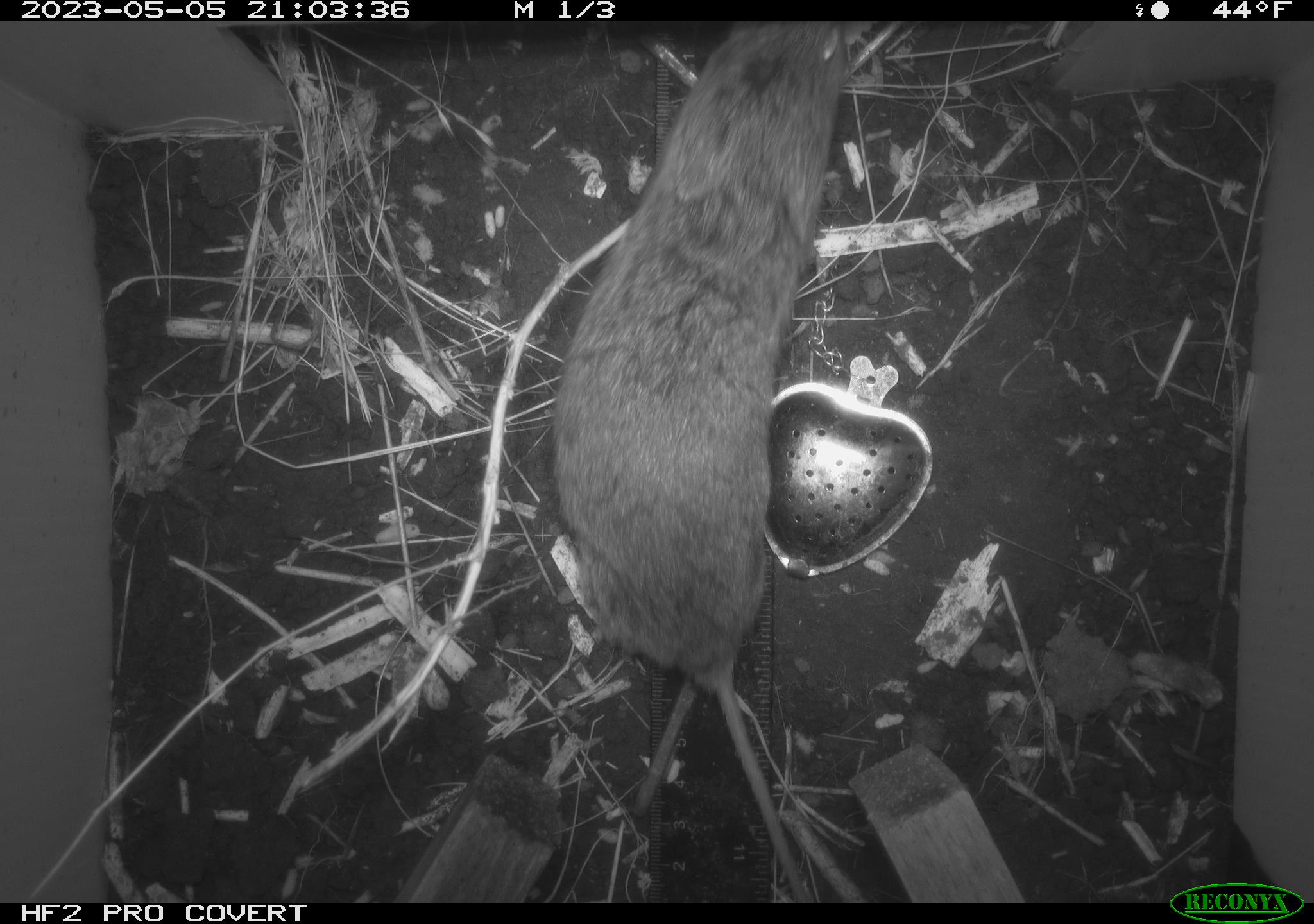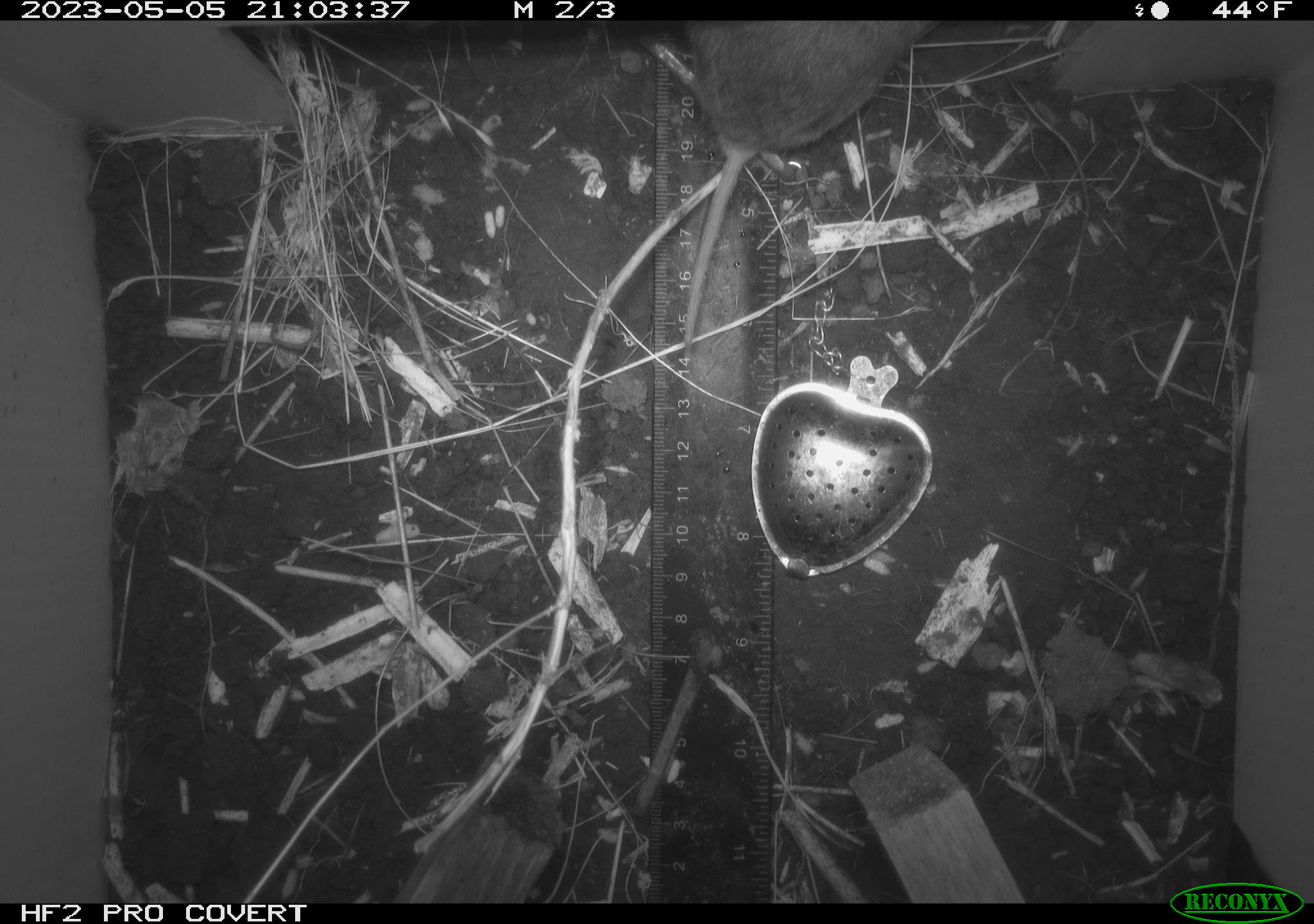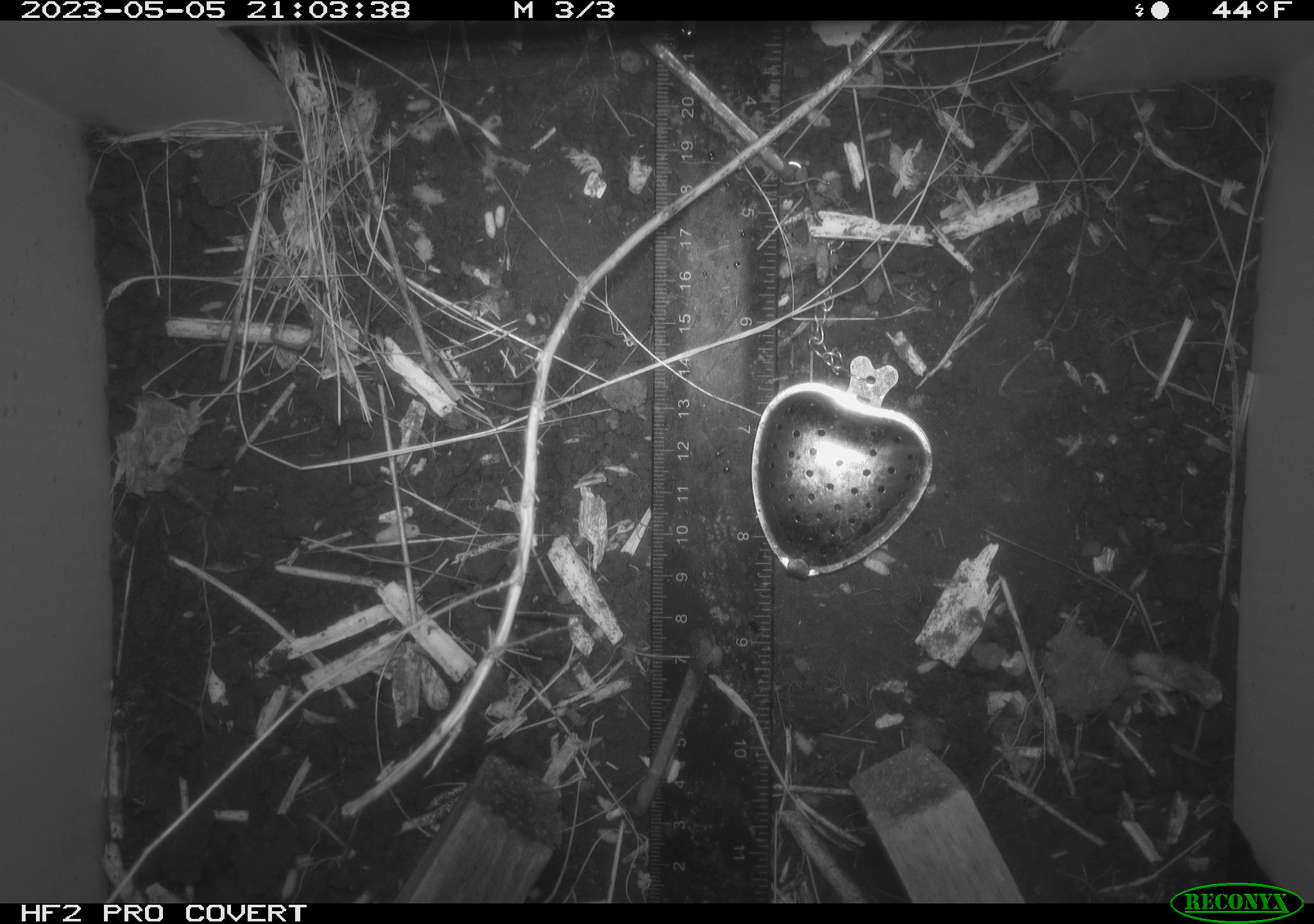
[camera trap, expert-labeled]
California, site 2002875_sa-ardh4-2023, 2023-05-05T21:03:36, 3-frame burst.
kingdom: Animalia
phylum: Chordata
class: Mammalia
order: Rodentia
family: Cricetidae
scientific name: Arvicolinae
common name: voles, lemmings, and muskrats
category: arvicolinae subfamily